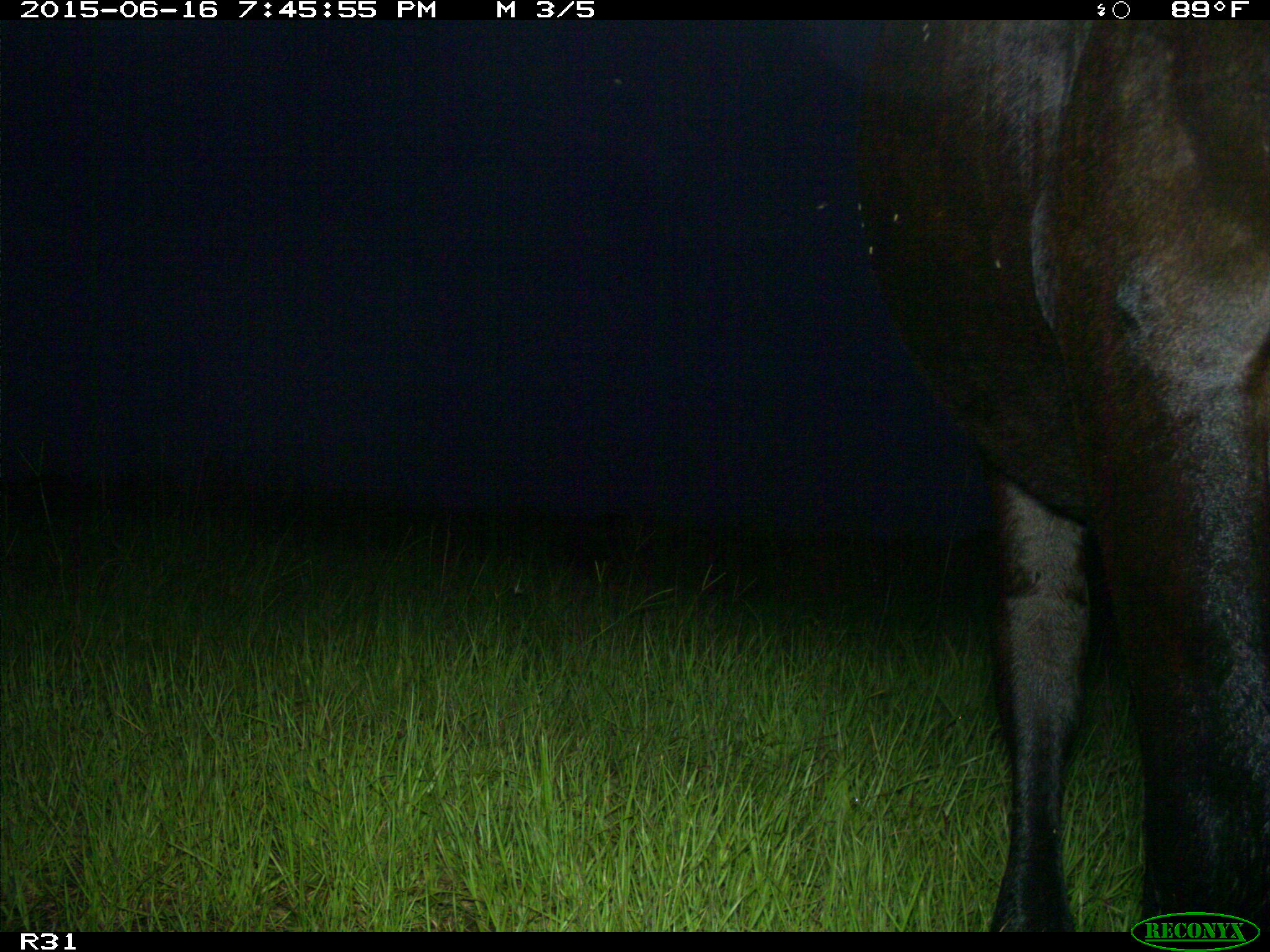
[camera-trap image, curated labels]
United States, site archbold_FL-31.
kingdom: Animalia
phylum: Chordata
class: Mammalia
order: Artiodactyla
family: Bovidae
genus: Bos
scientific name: Bos taurus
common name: domestic cow